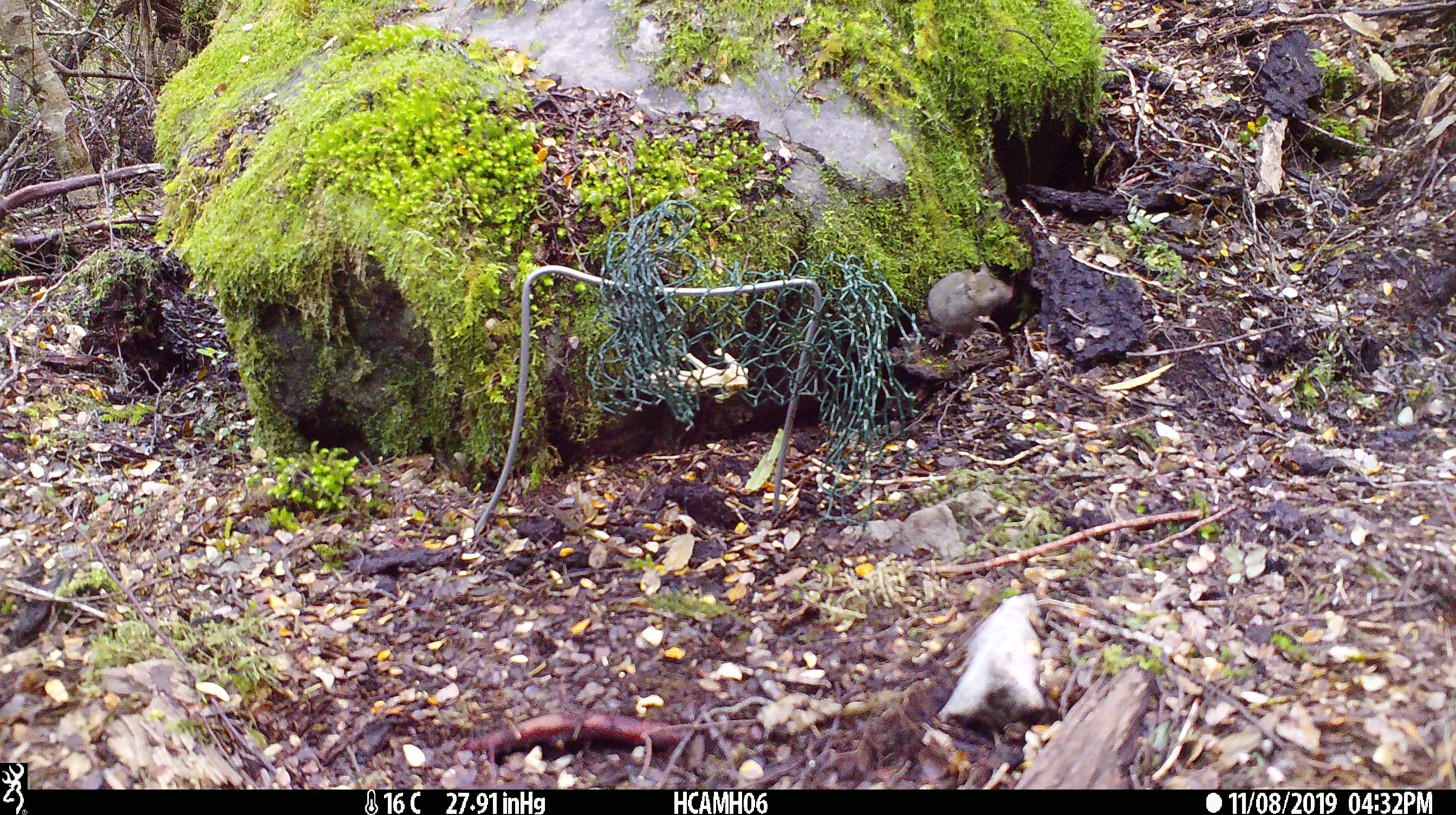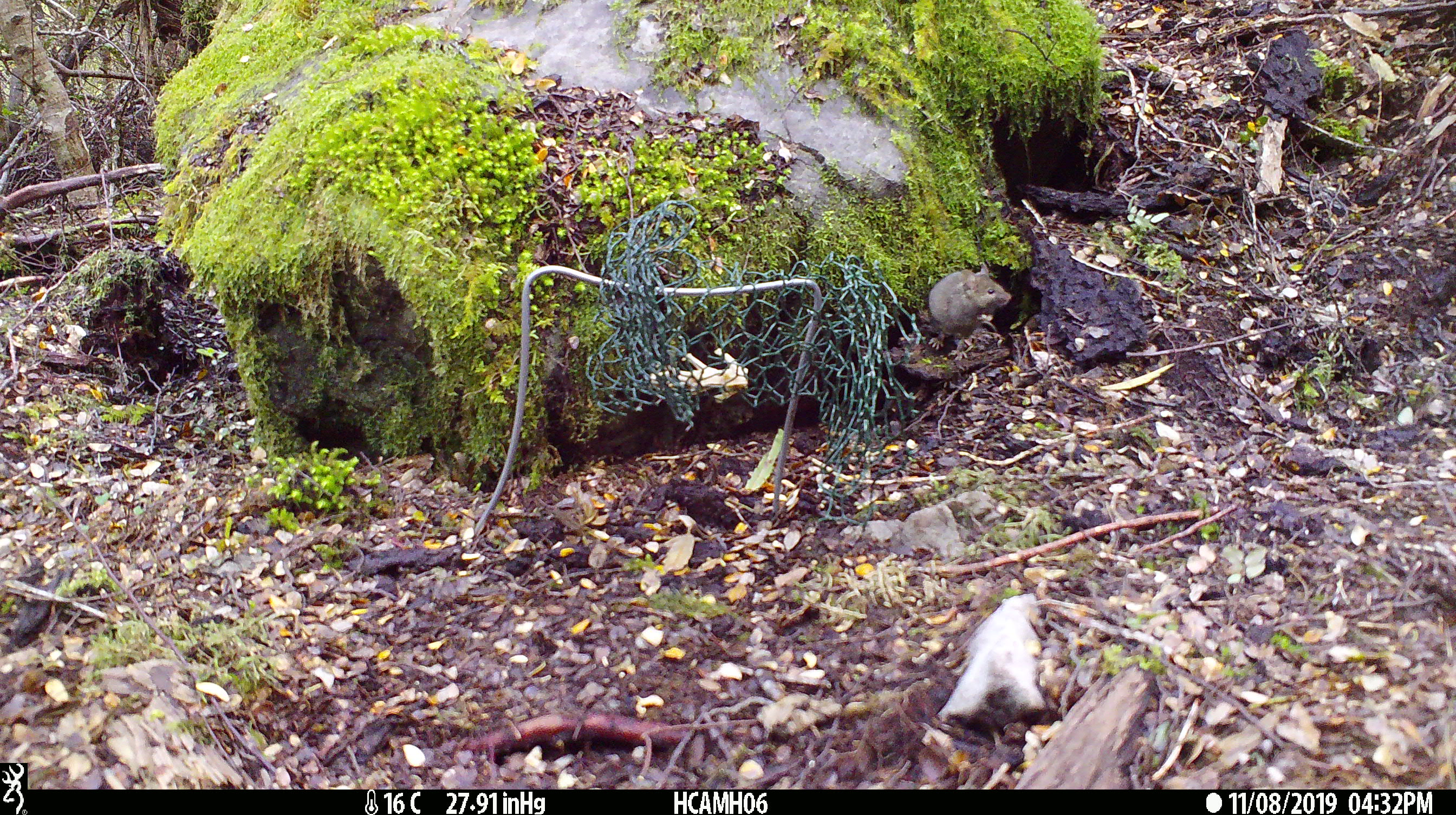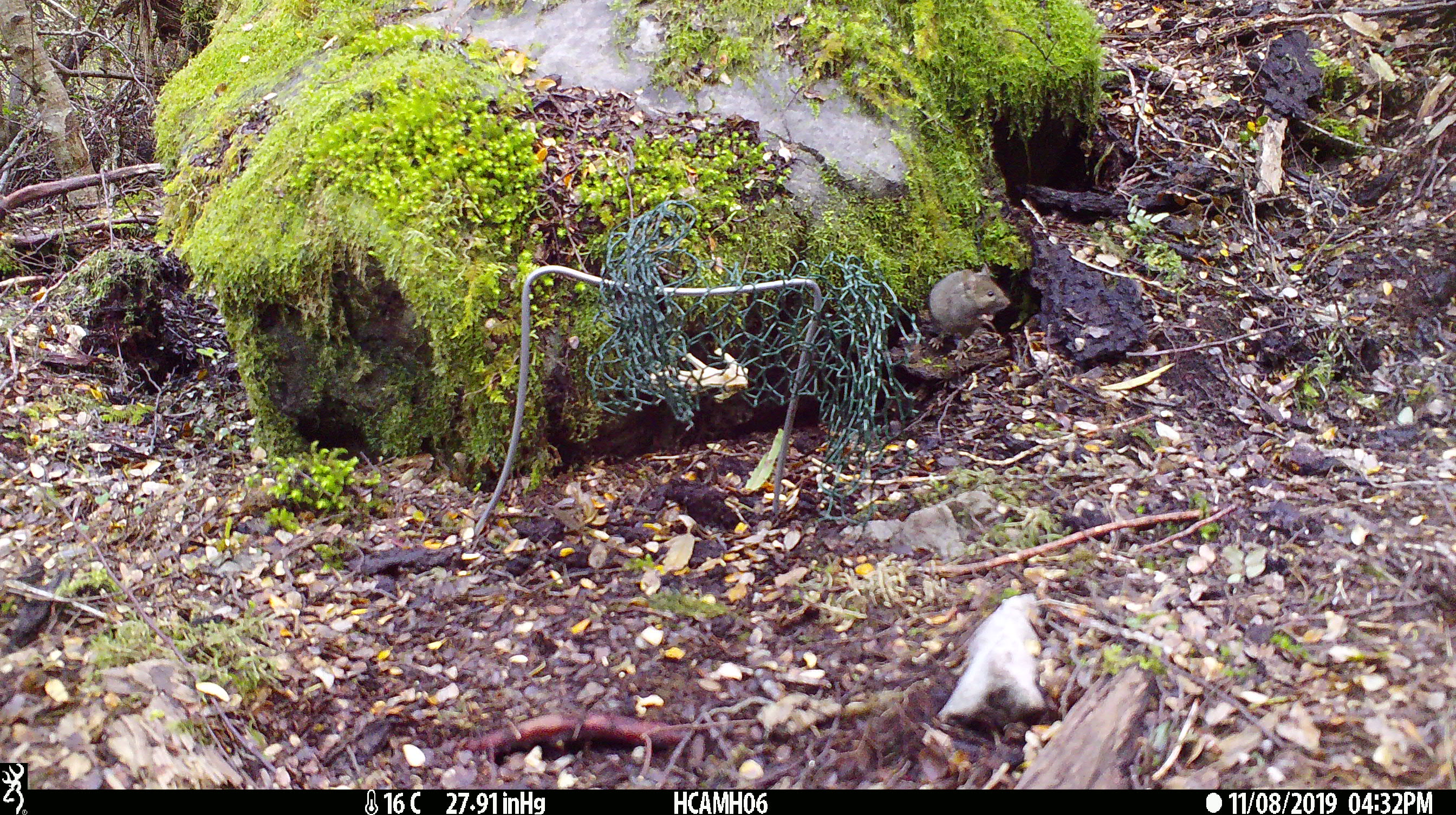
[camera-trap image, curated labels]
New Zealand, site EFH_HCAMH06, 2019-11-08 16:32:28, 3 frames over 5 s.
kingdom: Animalia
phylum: Chordata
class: Mammalia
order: Rodentia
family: Muridae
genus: Mus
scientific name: Mus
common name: mouse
Mouse (Mus).